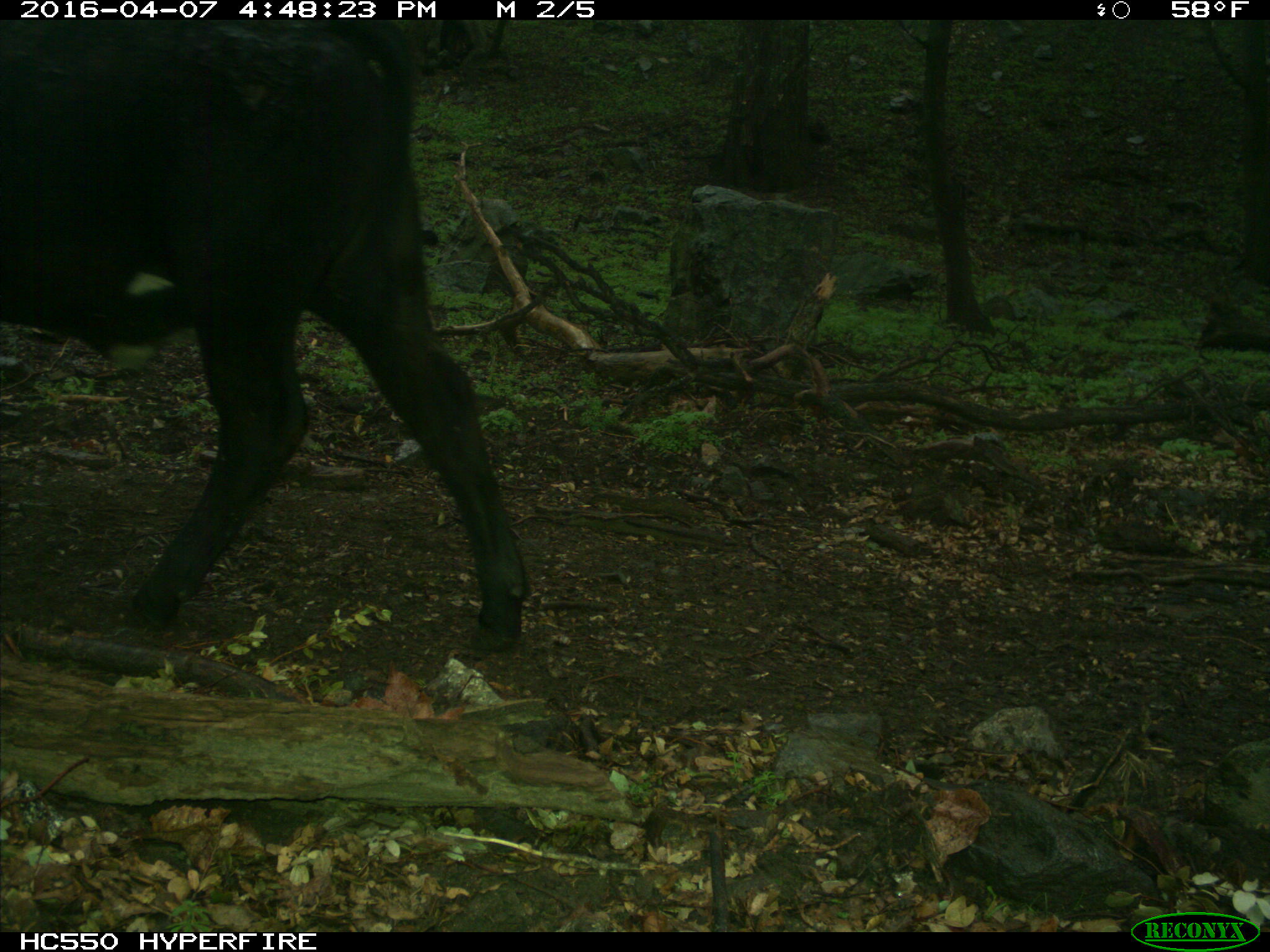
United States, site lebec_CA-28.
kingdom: Animalia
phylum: Chordata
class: Mammalia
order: Artiodactyla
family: Bovidae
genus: Bos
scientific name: Bos taurus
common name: domestic cow